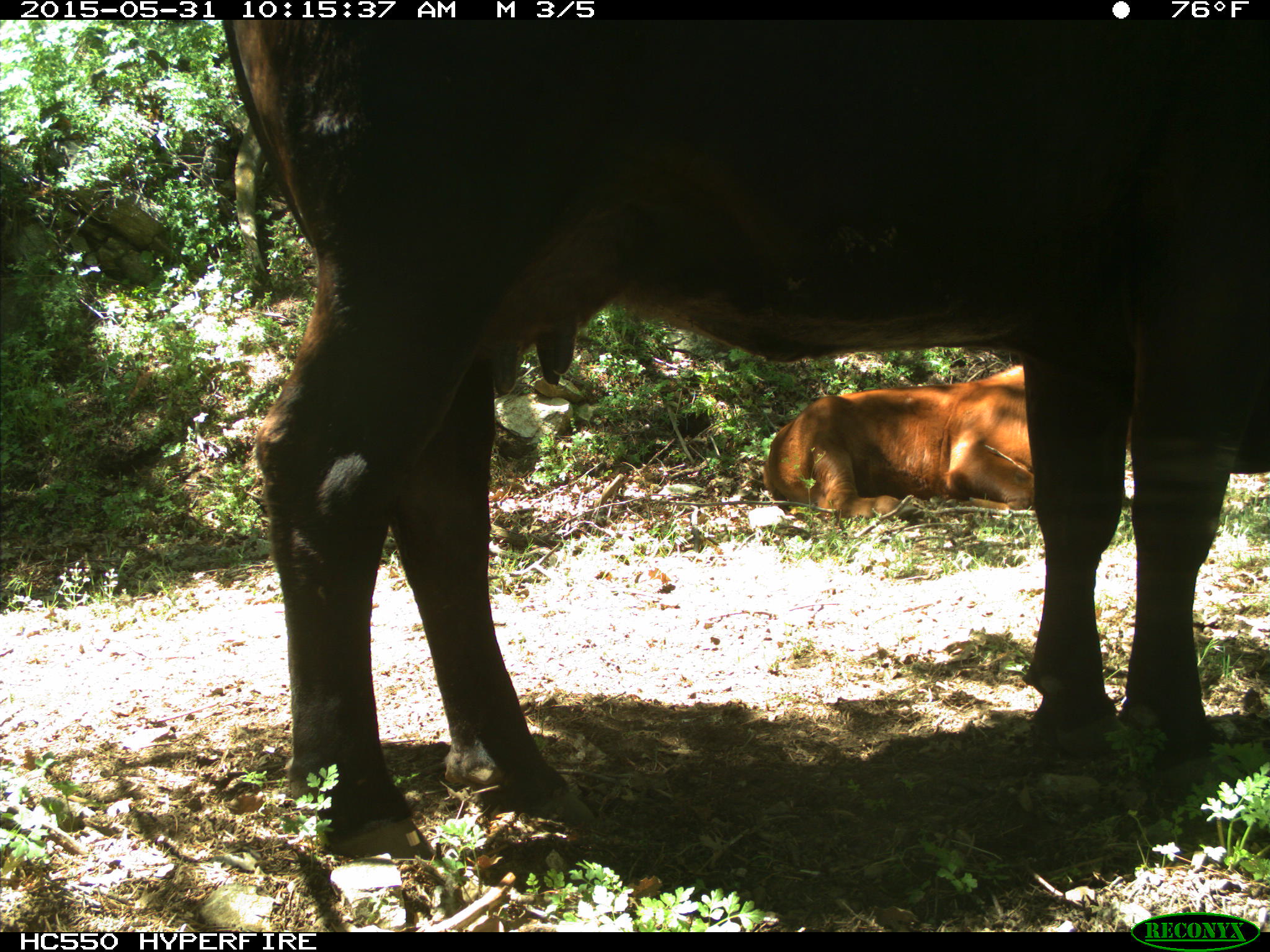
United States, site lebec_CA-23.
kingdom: Animalia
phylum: Chordata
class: Mammalia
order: Artiodactyla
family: Bovidae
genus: Bos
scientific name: Bos taurus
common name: domestic cow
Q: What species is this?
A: Bos taurus (domestic cow).